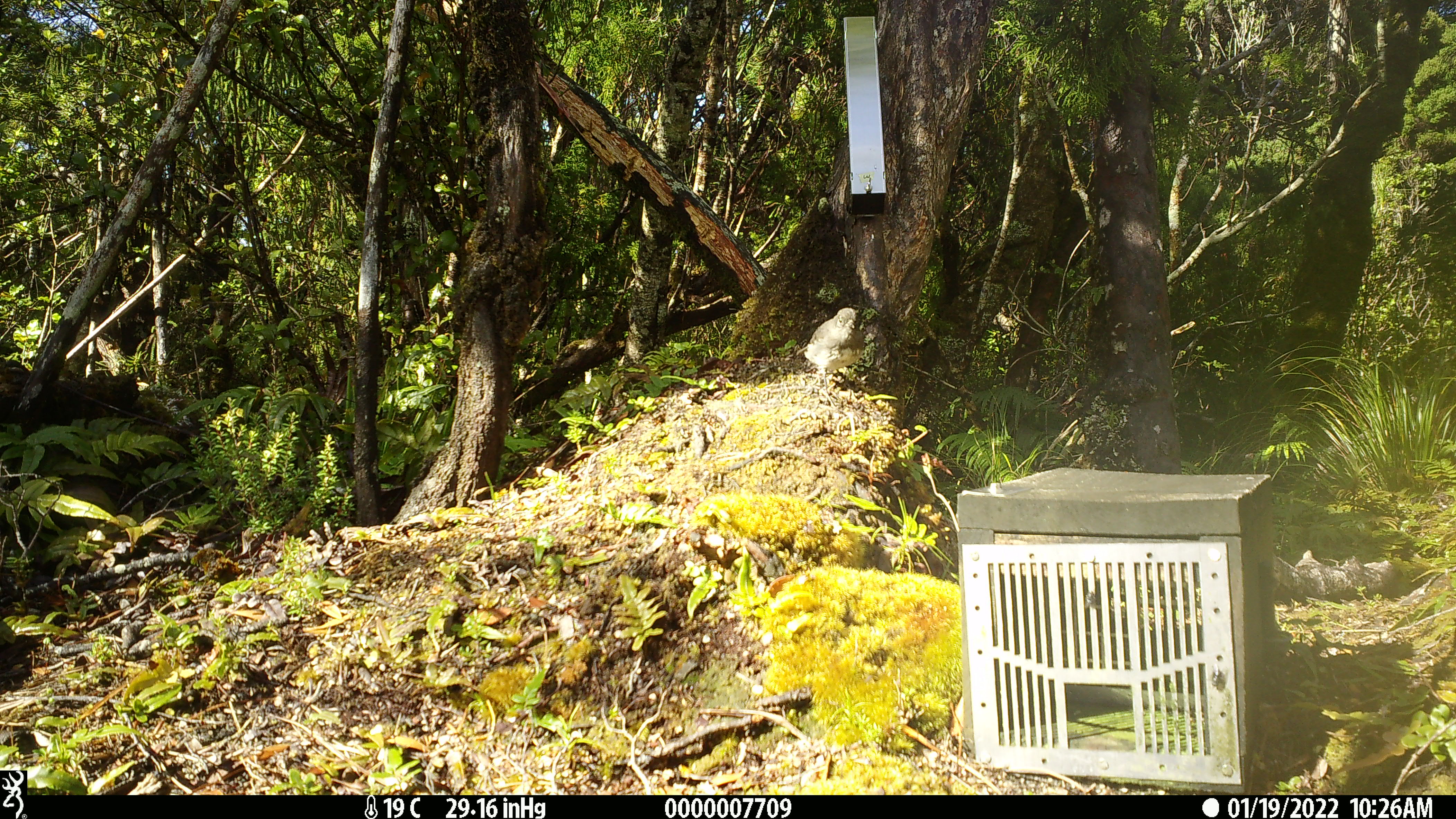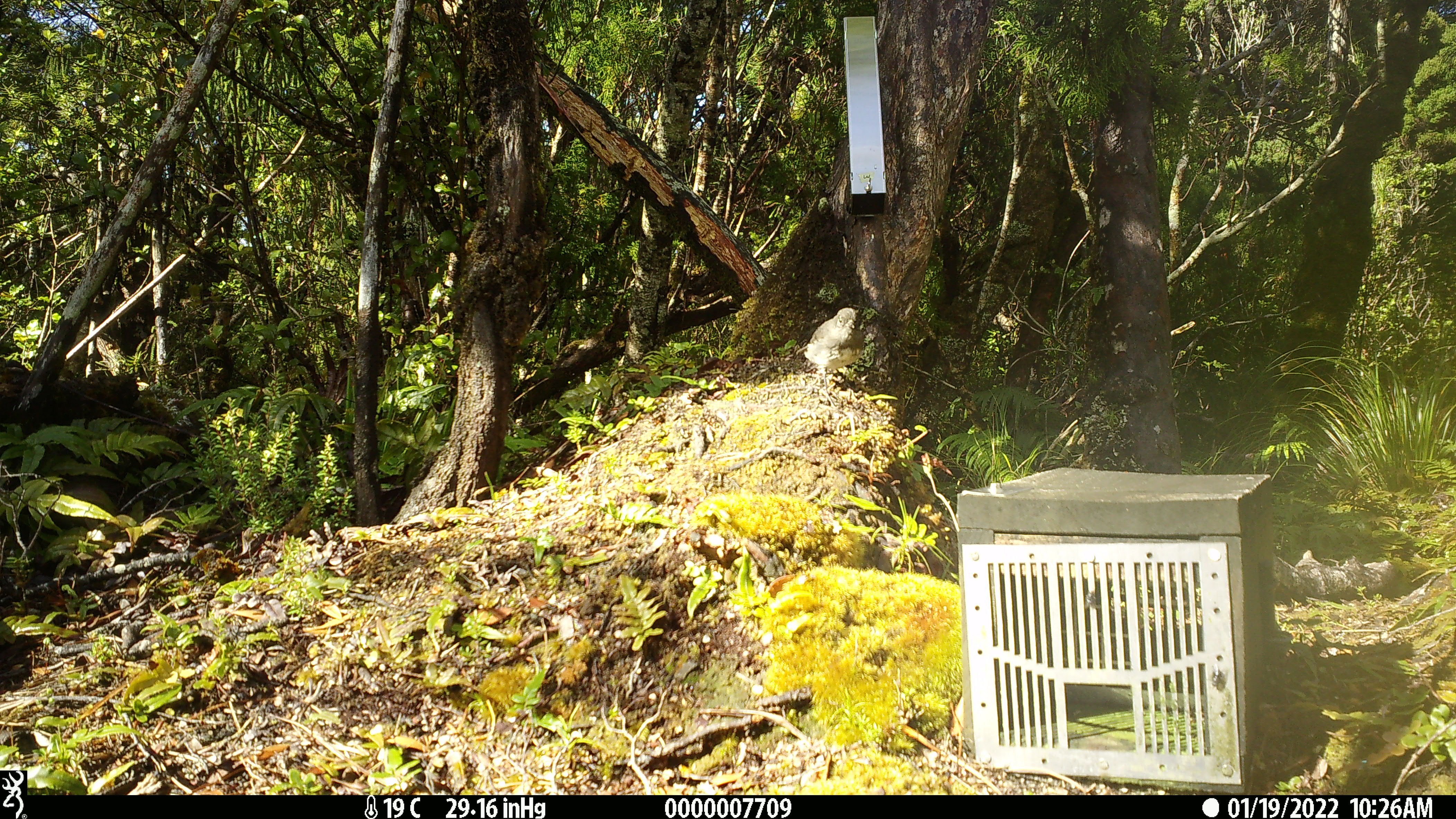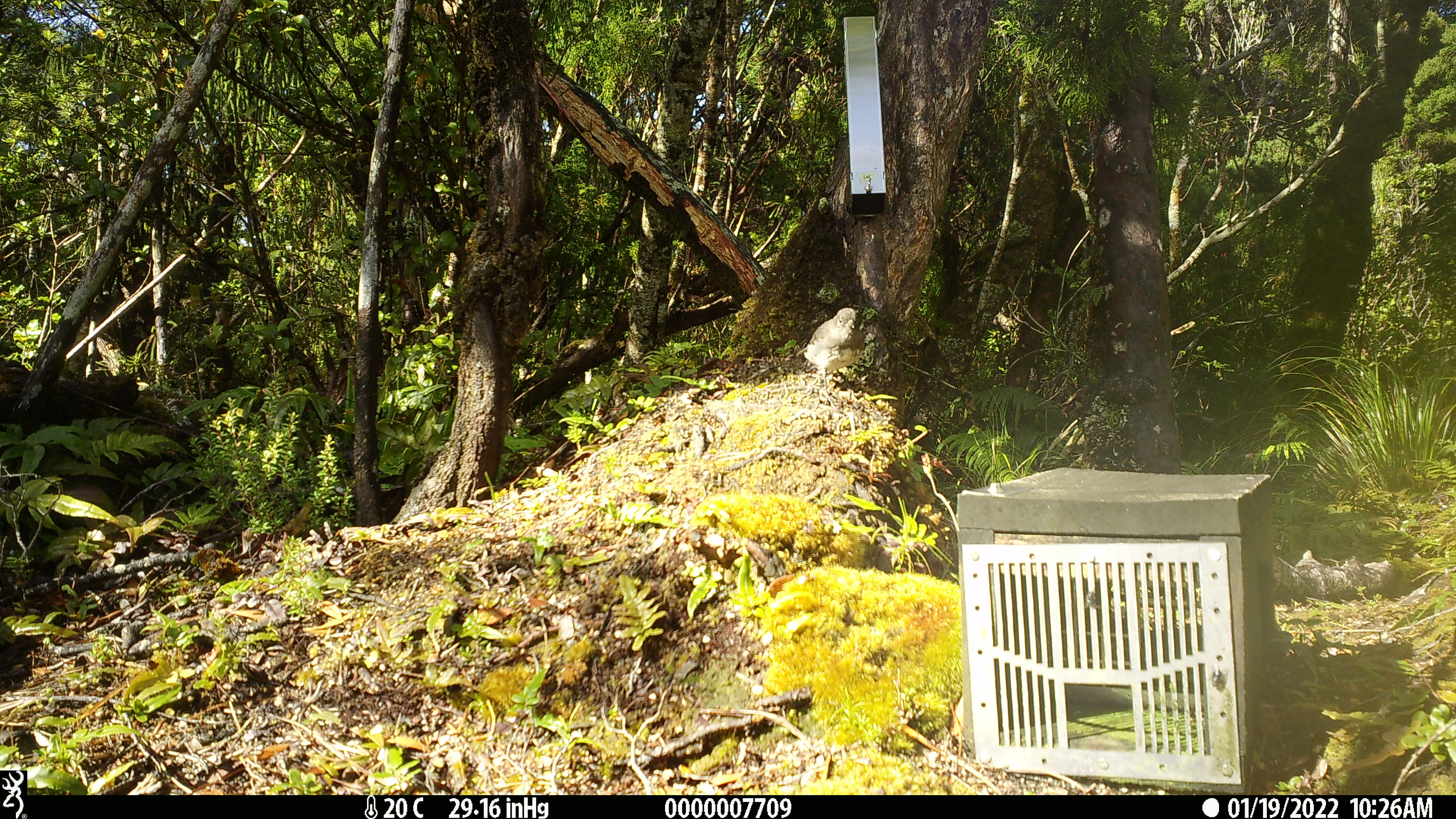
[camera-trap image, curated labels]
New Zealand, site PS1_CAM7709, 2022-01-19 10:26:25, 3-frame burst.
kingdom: Animalia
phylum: Chordata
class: Aves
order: Passeriformes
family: Petroicidae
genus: Petroica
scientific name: Petroica australis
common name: new zealand robin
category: robin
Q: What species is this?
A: Robin (new zealand robin) (Petroica australis).